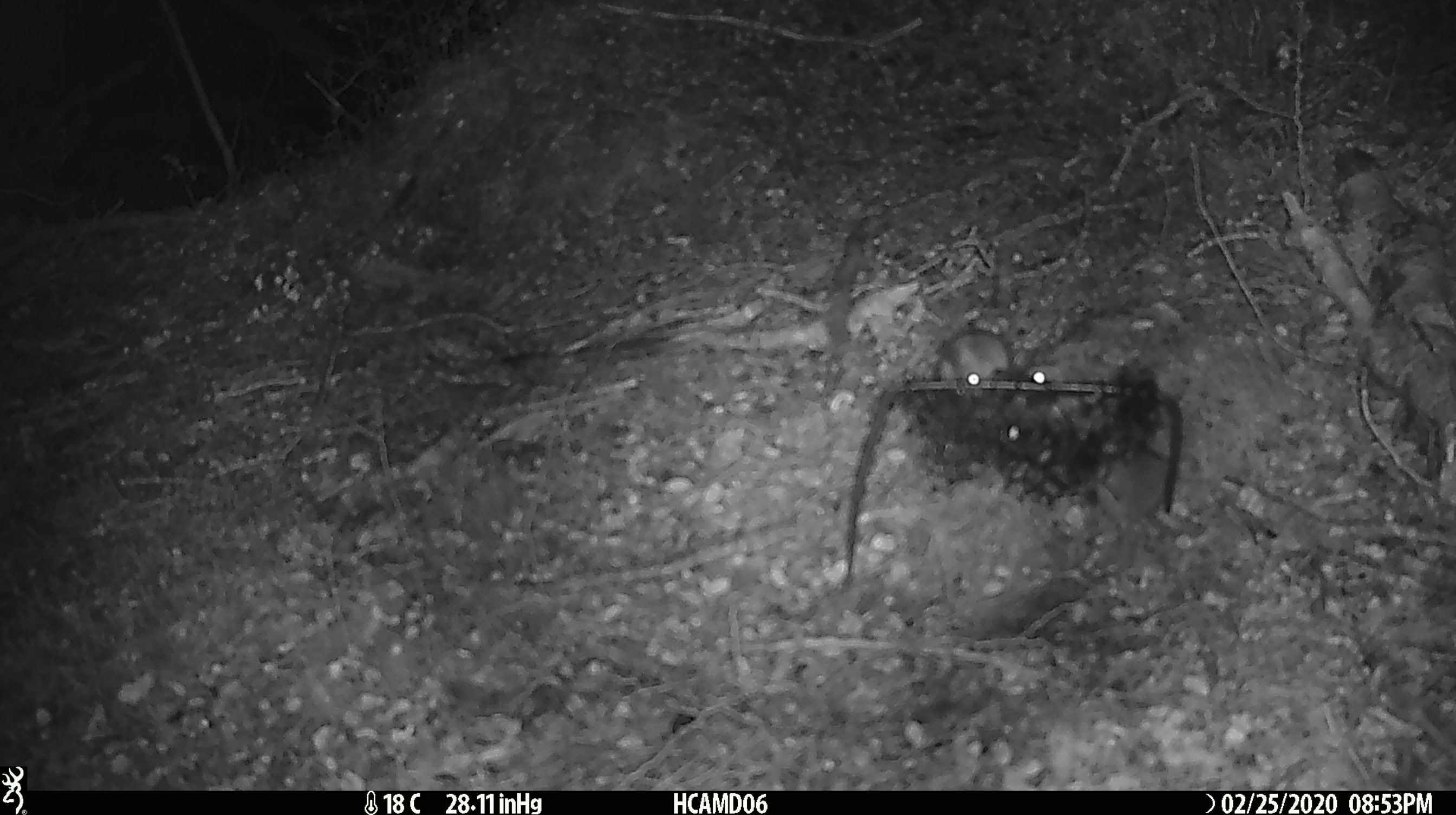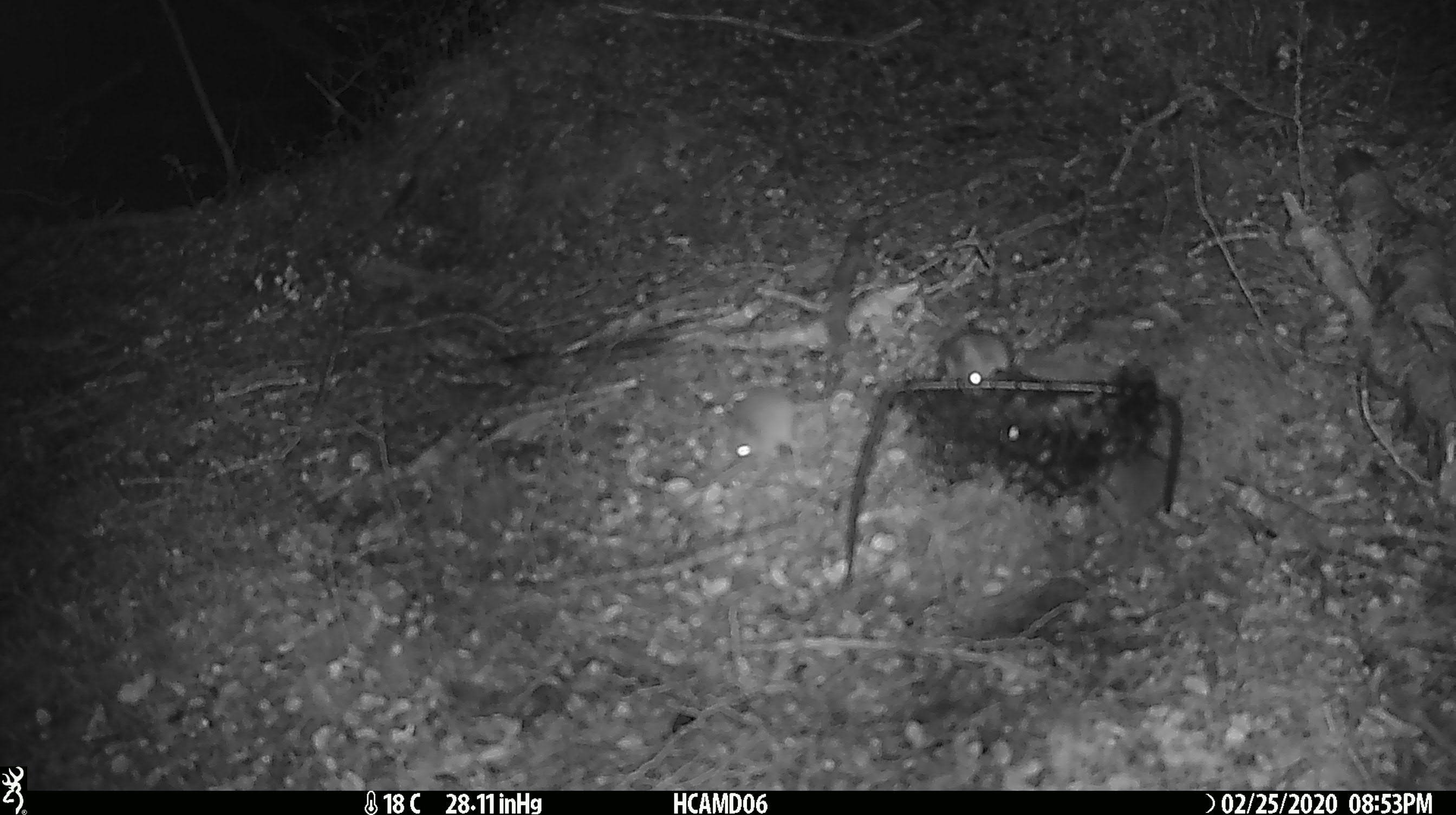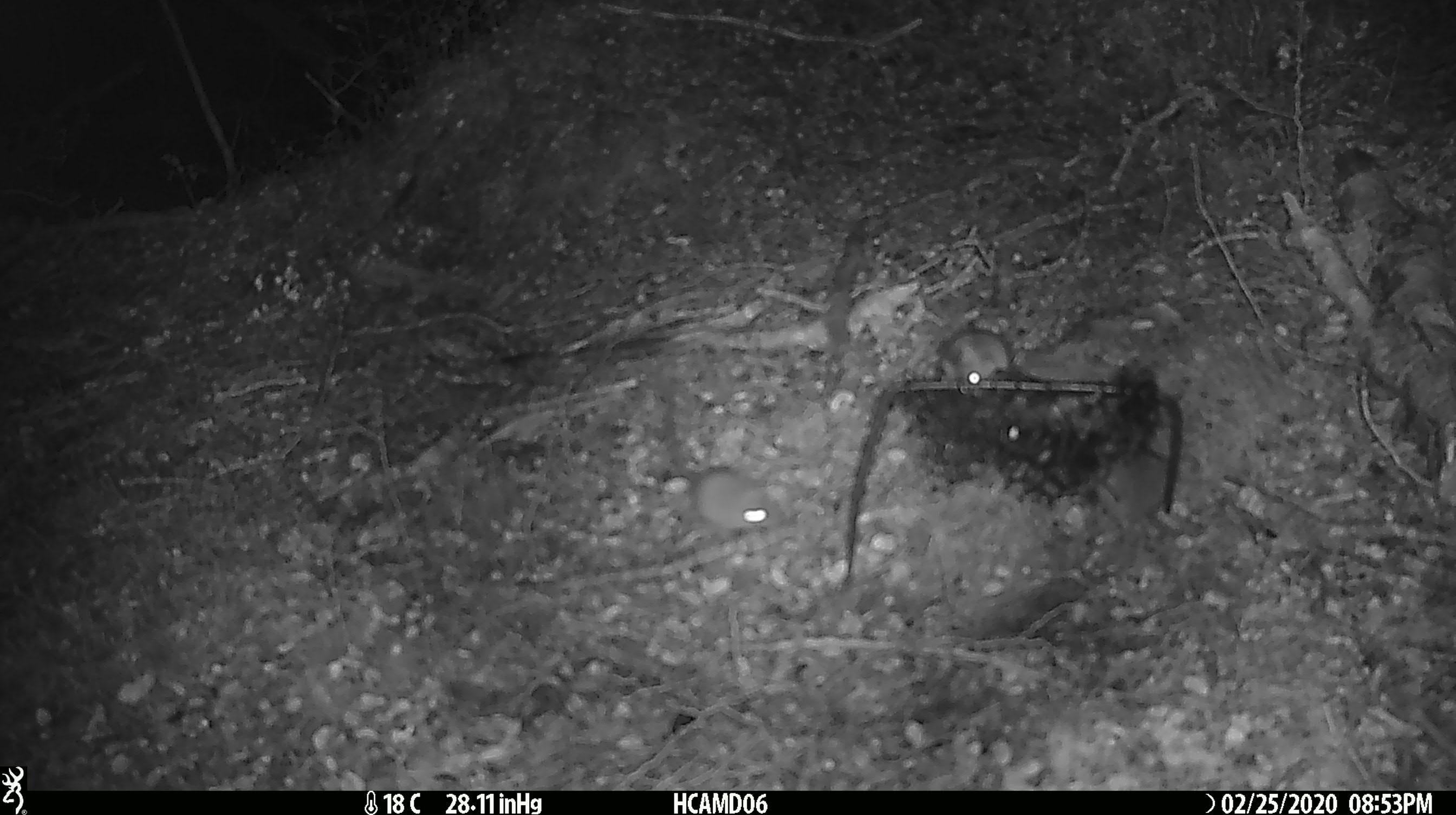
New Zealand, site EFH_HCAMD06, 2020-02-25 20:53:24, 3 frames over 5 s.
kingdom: Animalia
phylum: Chordata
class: Mammalia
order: Rodentia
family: Muridae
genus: Mus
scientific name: Mus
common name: mouse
Mouse (Mus).